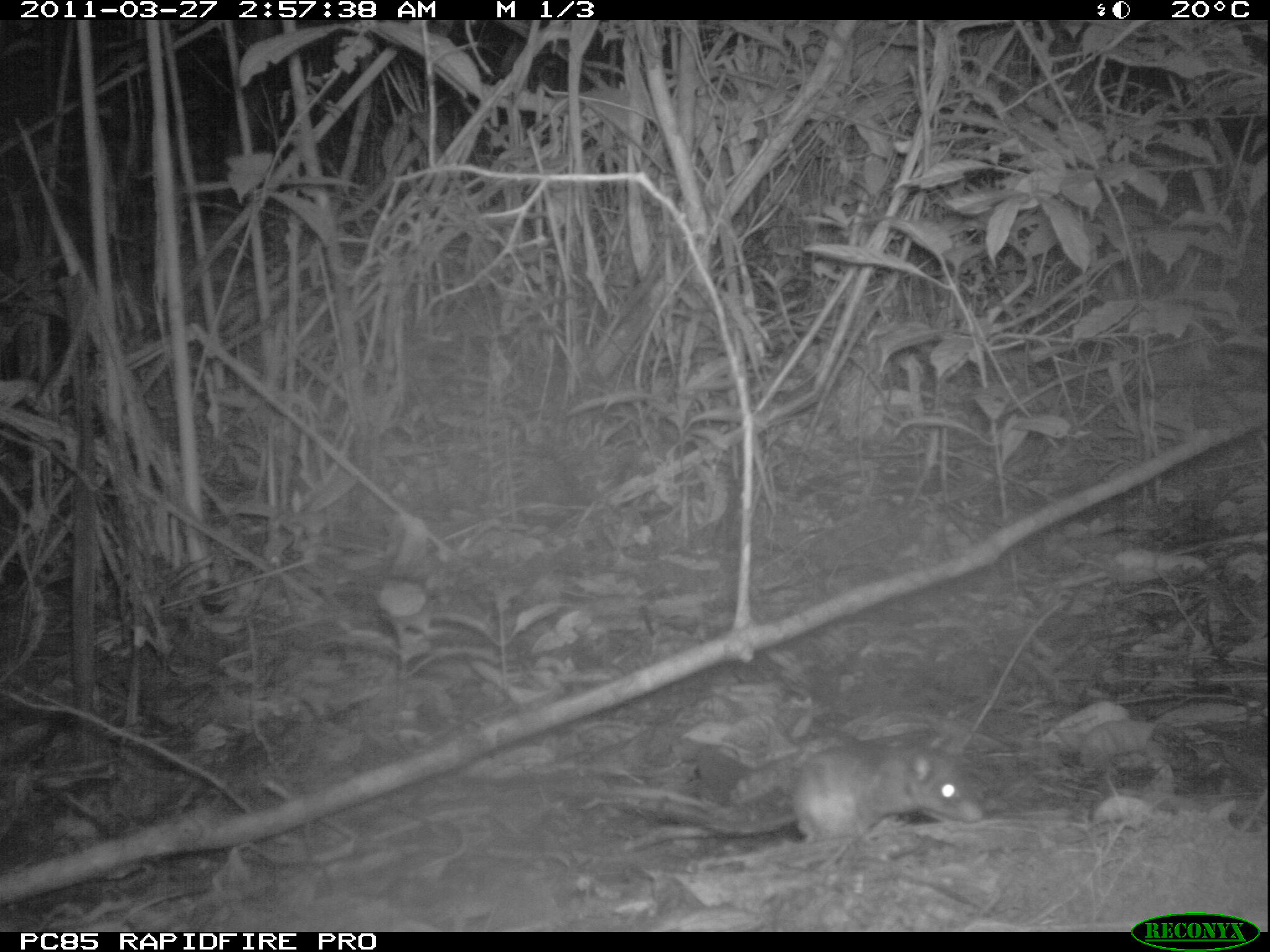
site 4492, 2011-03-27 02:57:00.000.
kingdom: Animalia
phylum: Chordata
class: Mammalia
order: Rodentia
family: Nesomyidae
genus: Eliurus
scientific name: Eliurus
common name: eliurus rat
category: eliurus spp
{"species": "eliurus spp (eliurus rat) (Eliurus)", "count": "1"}